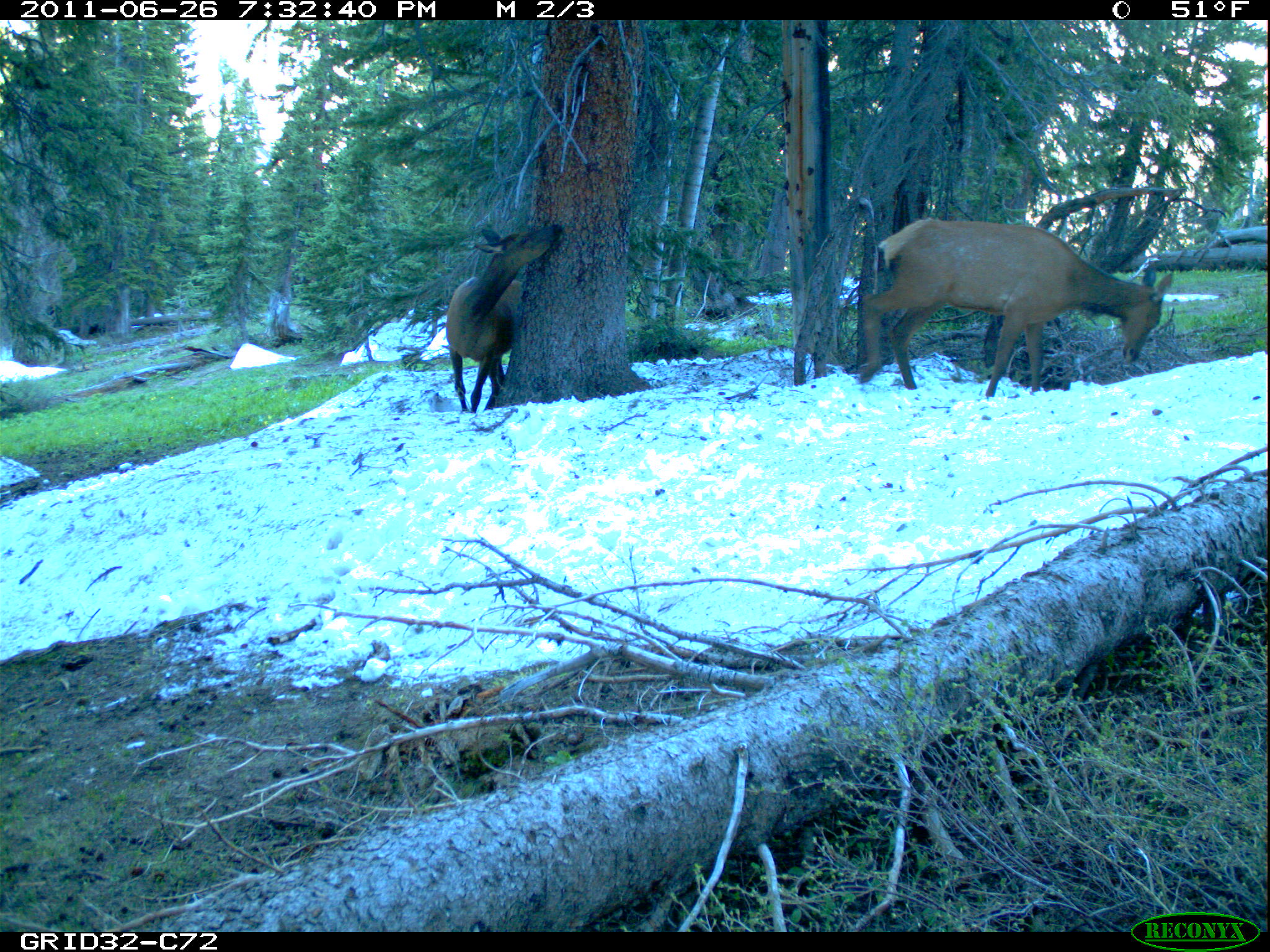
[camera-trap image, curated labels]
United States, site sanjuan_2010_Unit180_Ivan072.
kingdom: Animalia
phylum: Chordata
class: Mammalia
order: Artiodactyla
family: Cervidae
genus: Cervus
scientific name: Cervus elaphus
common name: red deer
Cervus elaphus (red deer).